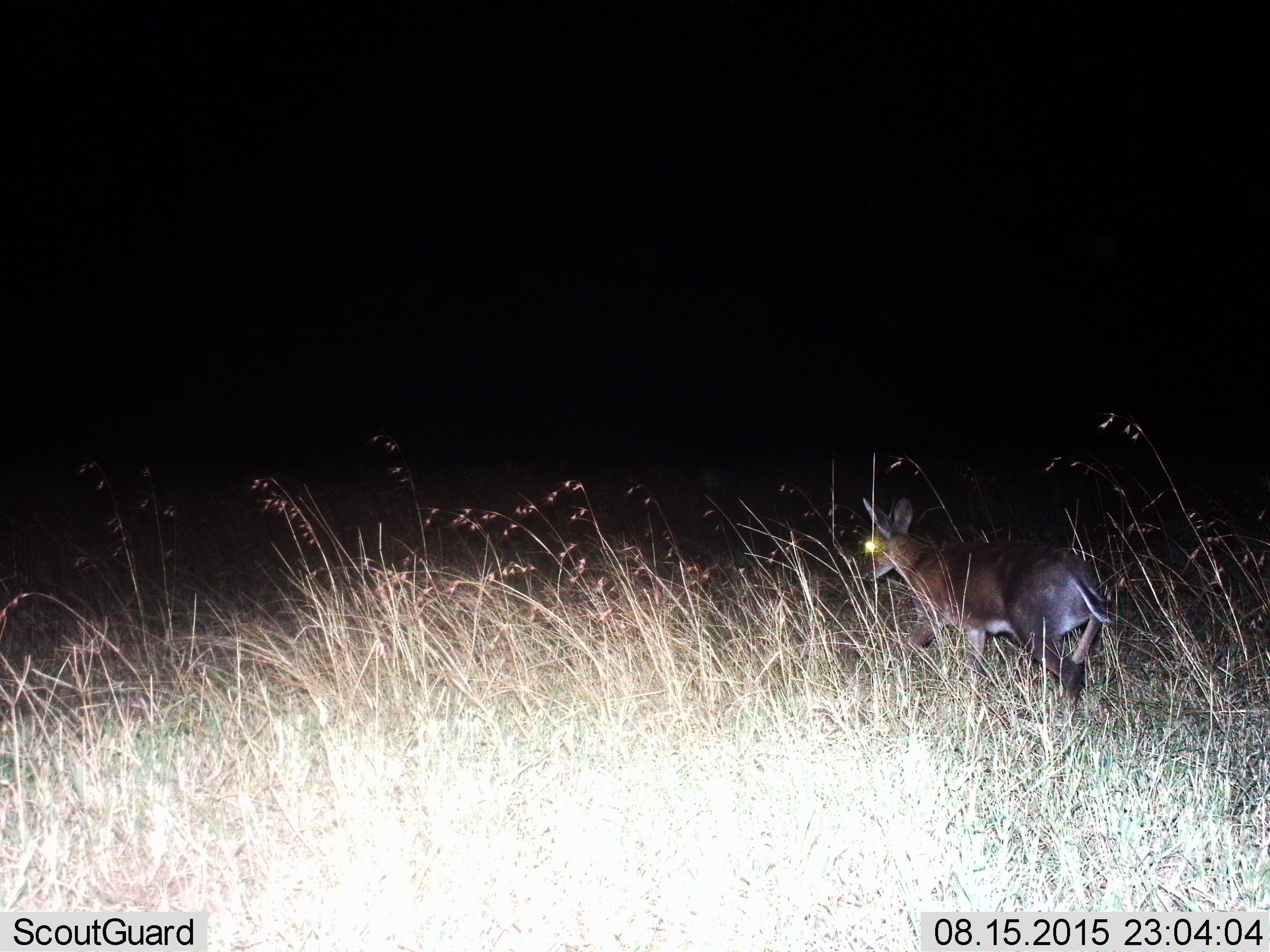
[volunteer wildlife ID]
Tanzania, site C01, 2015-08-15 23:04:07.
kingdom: Animalia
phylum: Chordata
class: Mammalia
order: Artiodactyla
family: Bovidae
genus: Cephalophus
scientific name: Cephalophus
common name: duiker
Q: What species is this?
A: Duiker (Cephalophus).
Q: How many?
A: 1.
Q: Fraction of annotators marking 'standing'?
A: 20%.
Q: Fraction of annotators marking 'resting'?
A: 0%.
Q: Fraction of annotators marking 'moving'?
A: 90%.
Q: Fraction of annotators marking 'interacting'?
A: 0%.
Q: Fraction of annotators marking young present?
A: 0%.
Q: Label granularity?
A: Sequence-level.